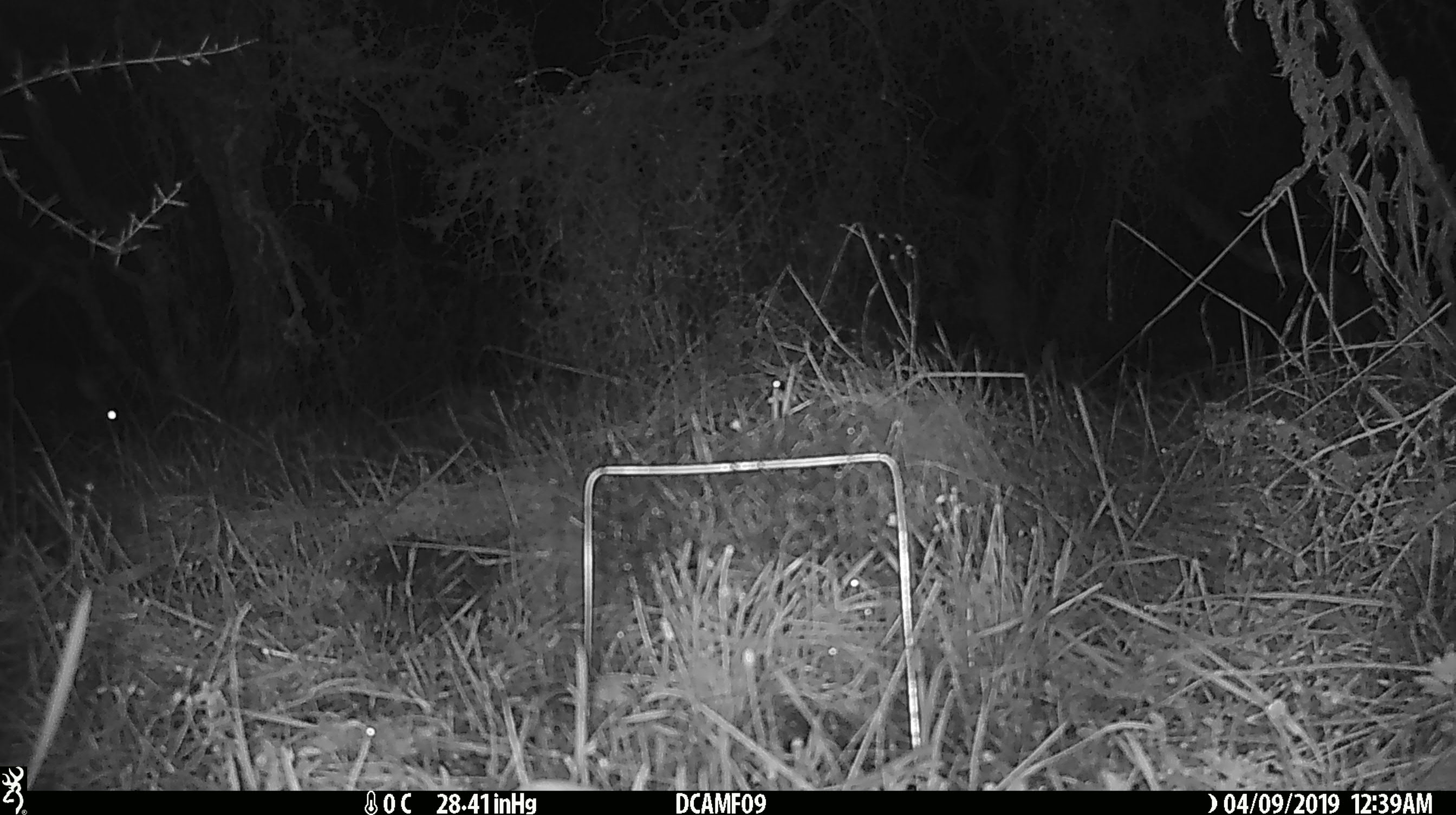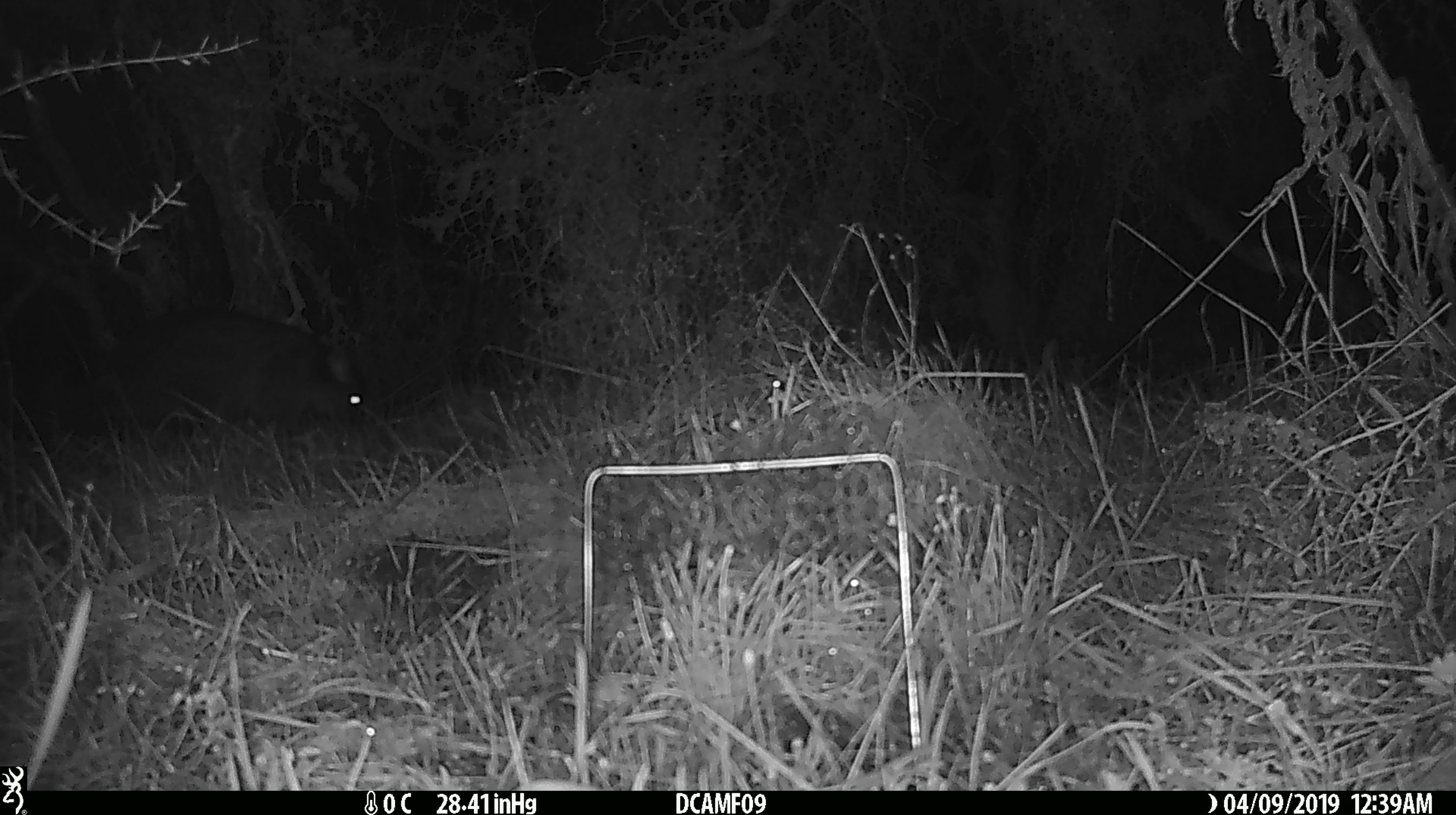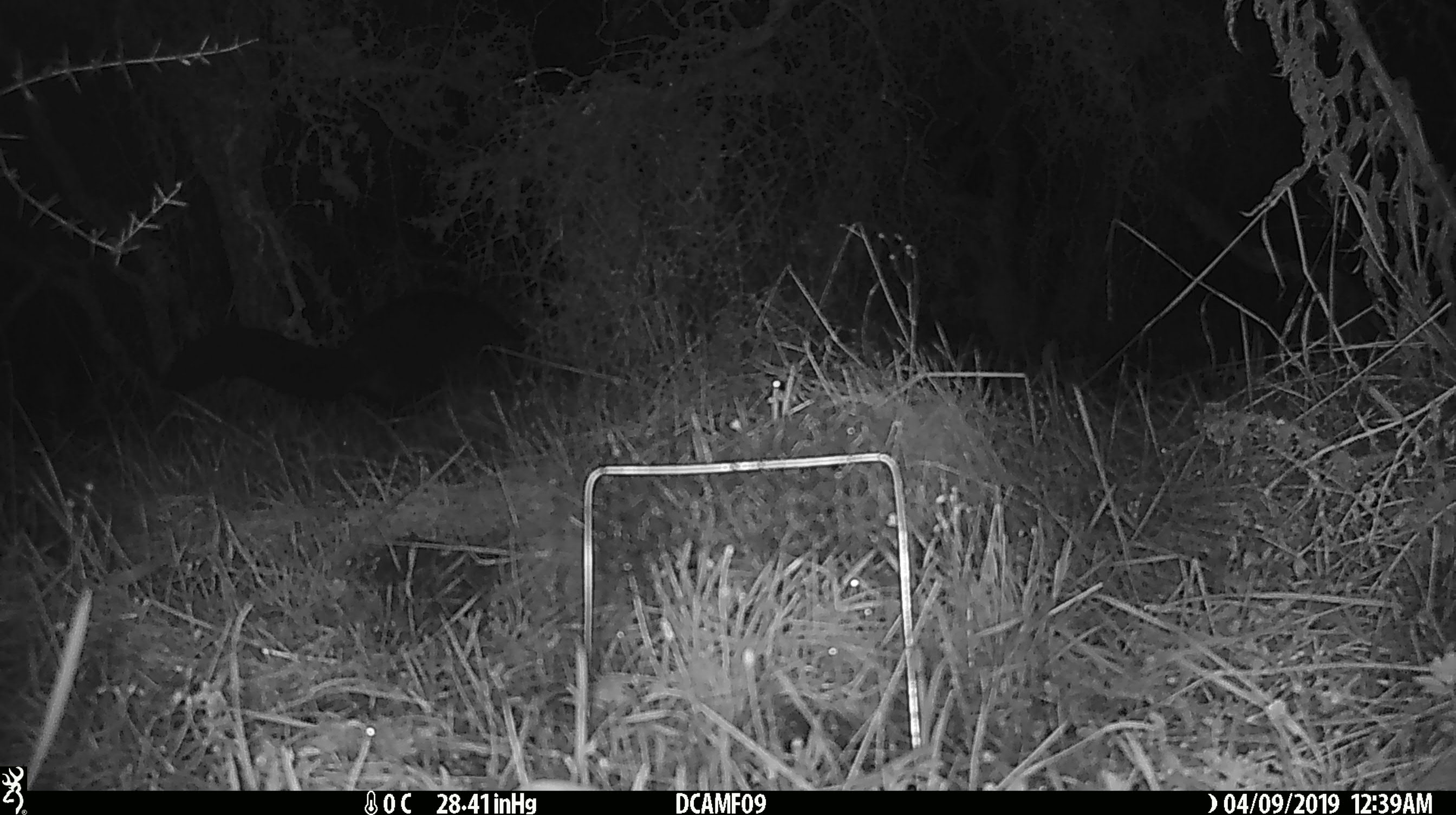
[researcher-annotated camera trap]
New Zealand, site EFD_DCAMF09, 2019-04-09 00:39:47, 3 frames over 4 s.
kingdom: Animalia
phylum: Chordata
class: Mammalia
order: Diprotodontia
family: Phalangeridae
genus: Trichosurus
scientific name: Trichosurus vulpecula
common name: common brushtail possum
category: possum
Possum (common brushtail possum) (Trichosurus vulpecula).